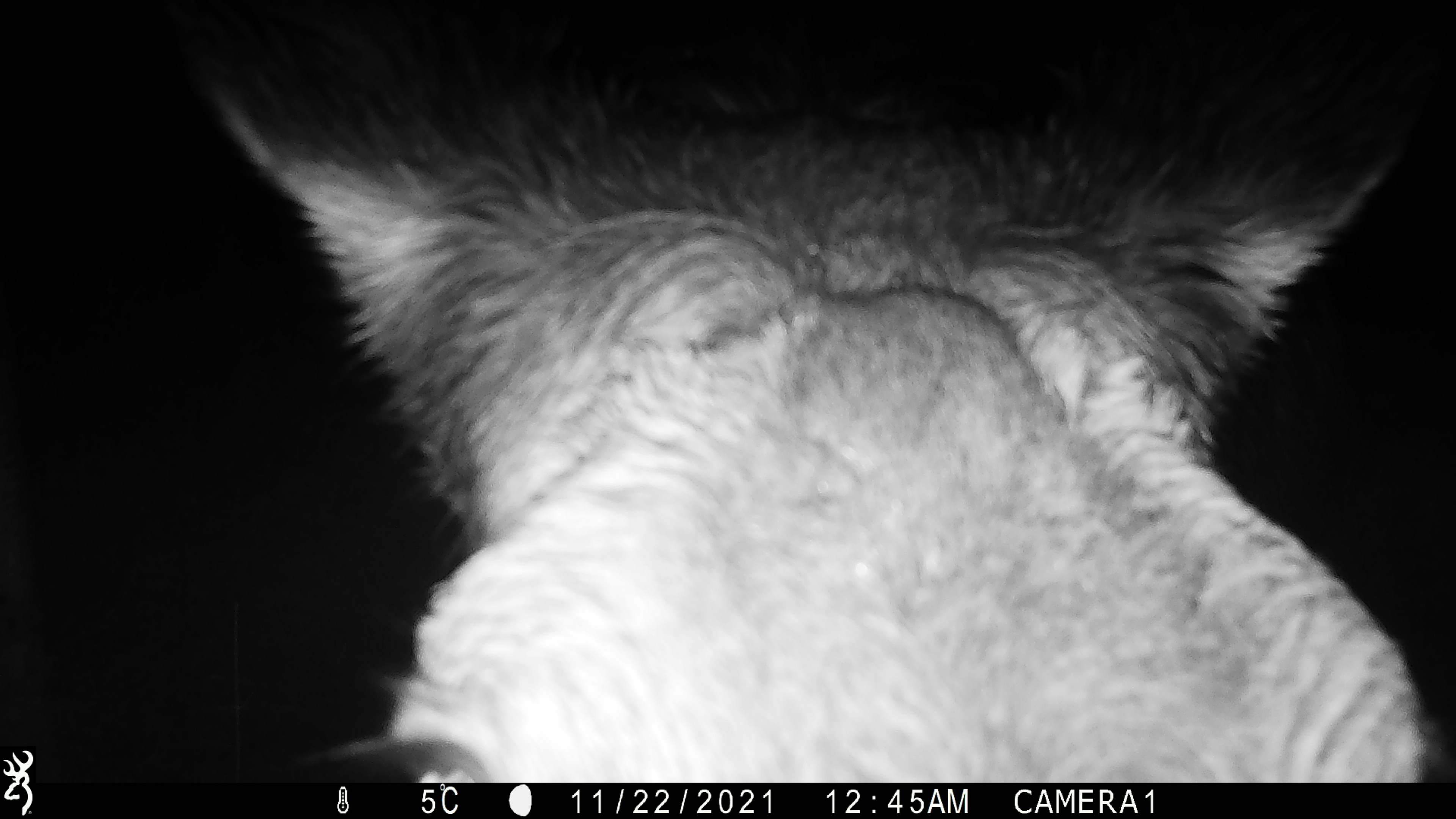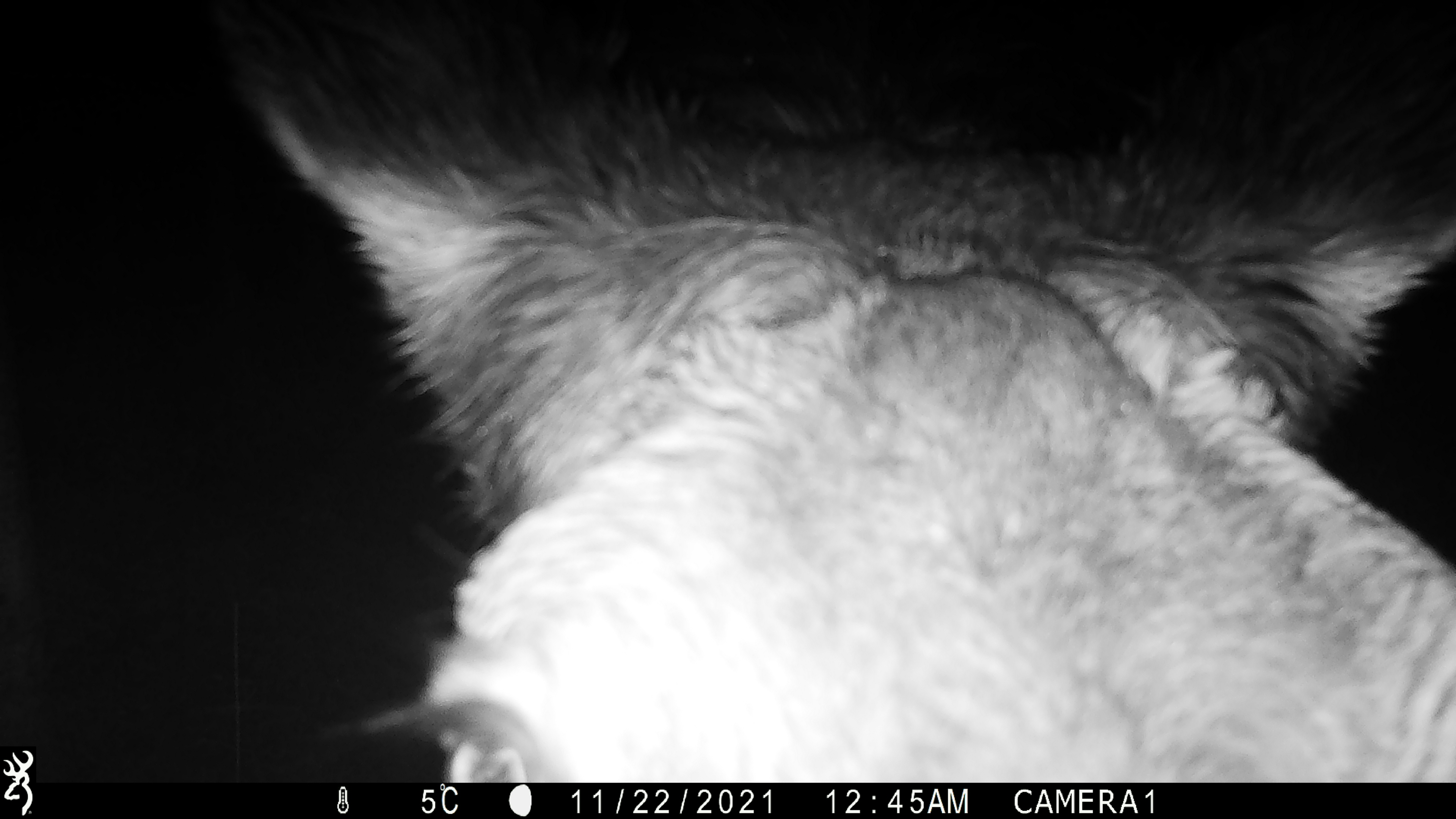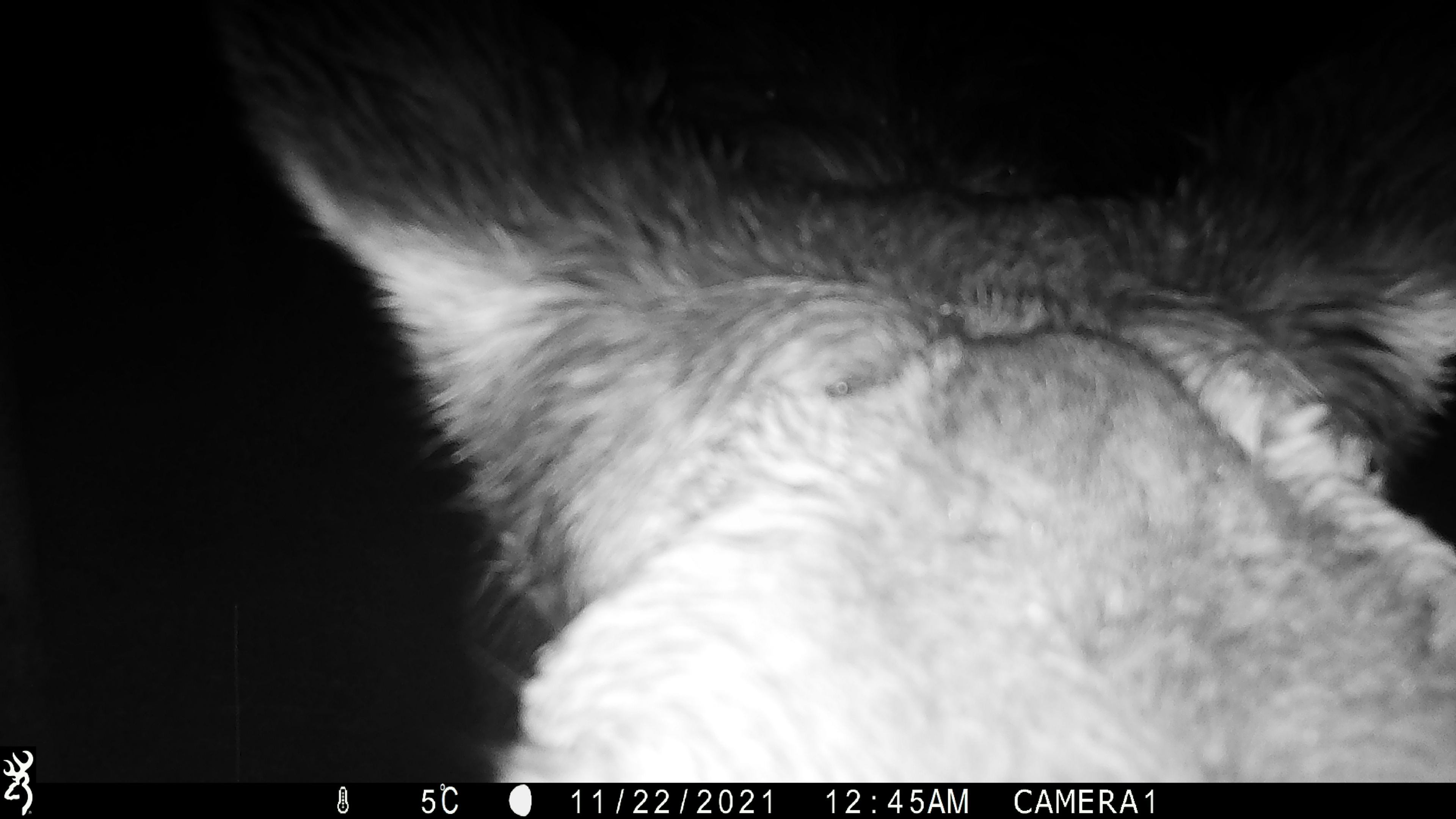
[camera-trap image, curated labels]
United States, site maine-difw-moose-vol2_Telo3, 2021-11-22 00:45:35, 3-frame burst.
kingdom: Animalia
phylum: Chordata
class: Mammalia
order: Artiodactyla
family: Cervidae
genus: Alces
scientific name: Alces alces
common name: moose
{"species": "moose (Alces alces)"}